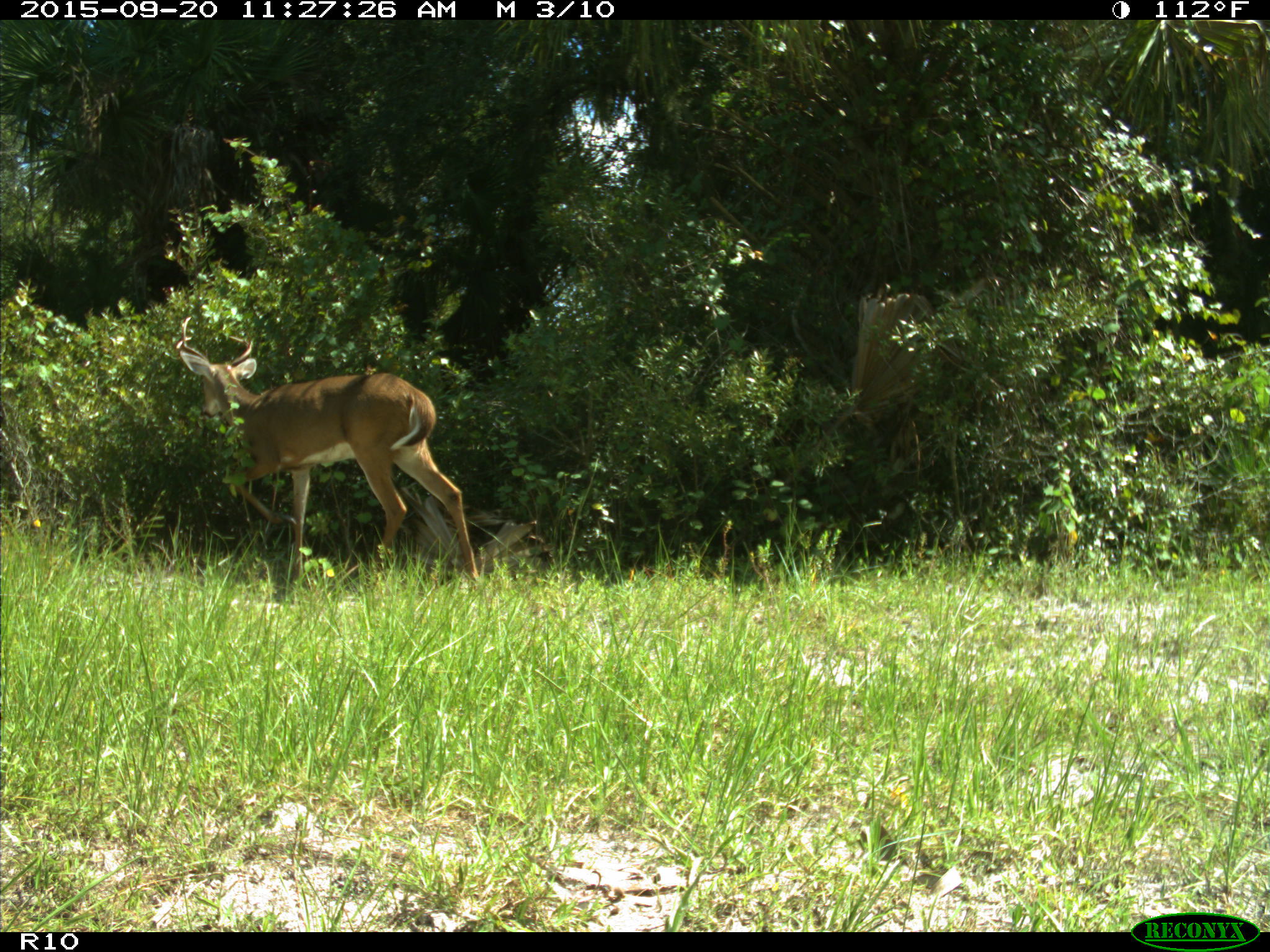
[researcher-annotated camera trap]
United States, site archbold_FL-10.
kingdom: Animalia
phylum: Chordata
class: Mammalia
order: Artiodactyla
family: Cervidae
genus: Odocoileus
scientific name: Odocoileus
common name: deer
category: unidentified deer